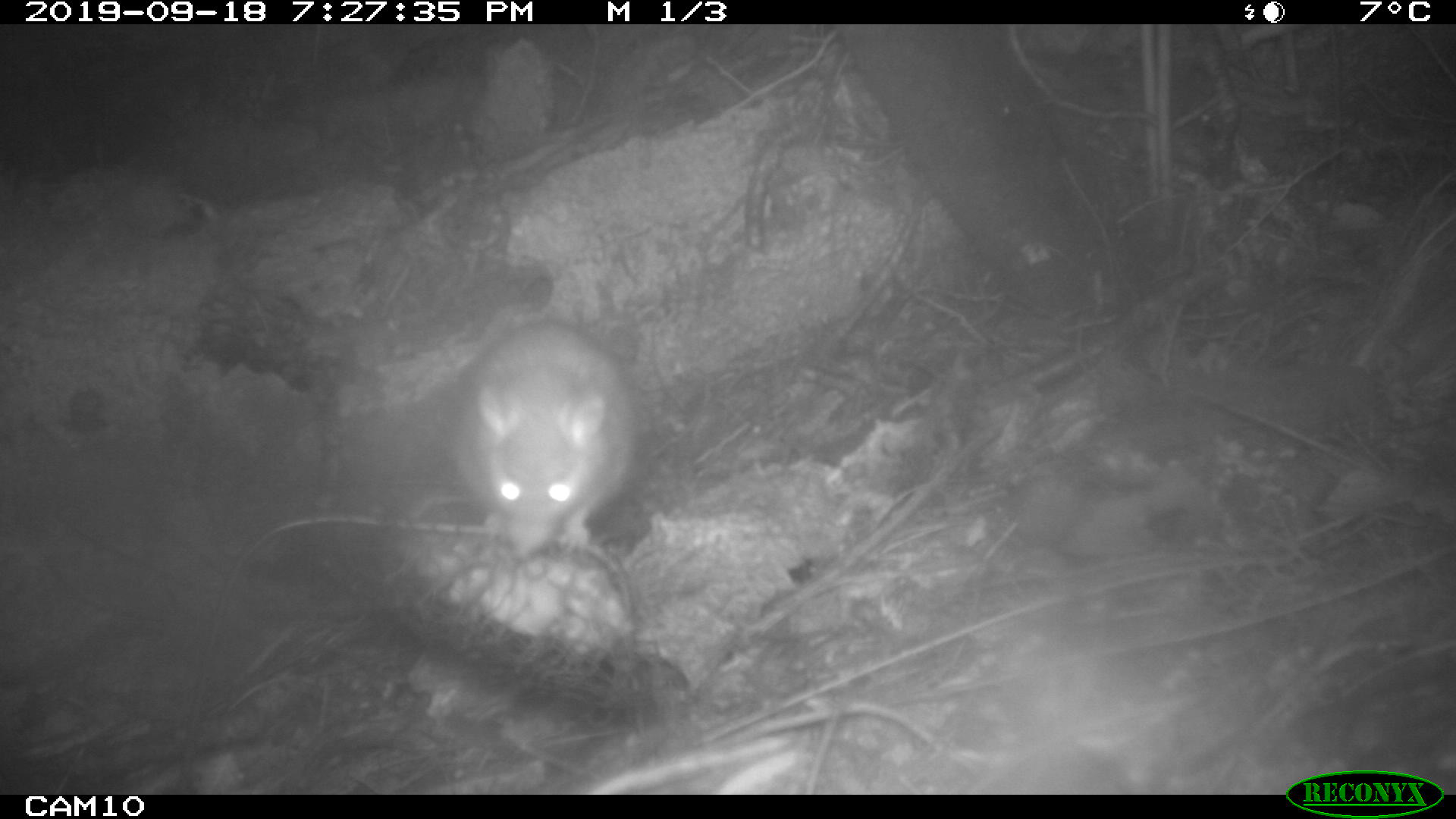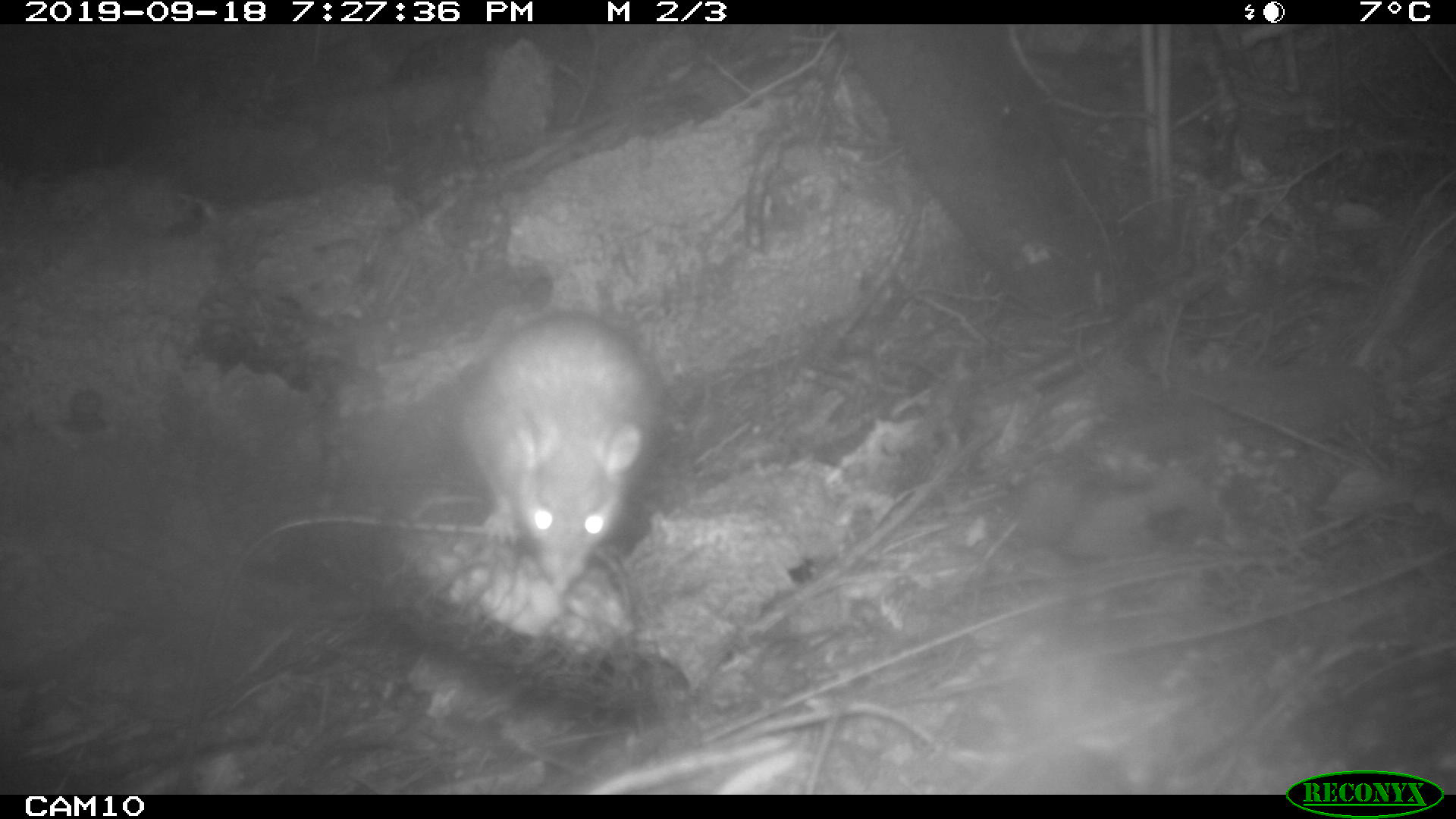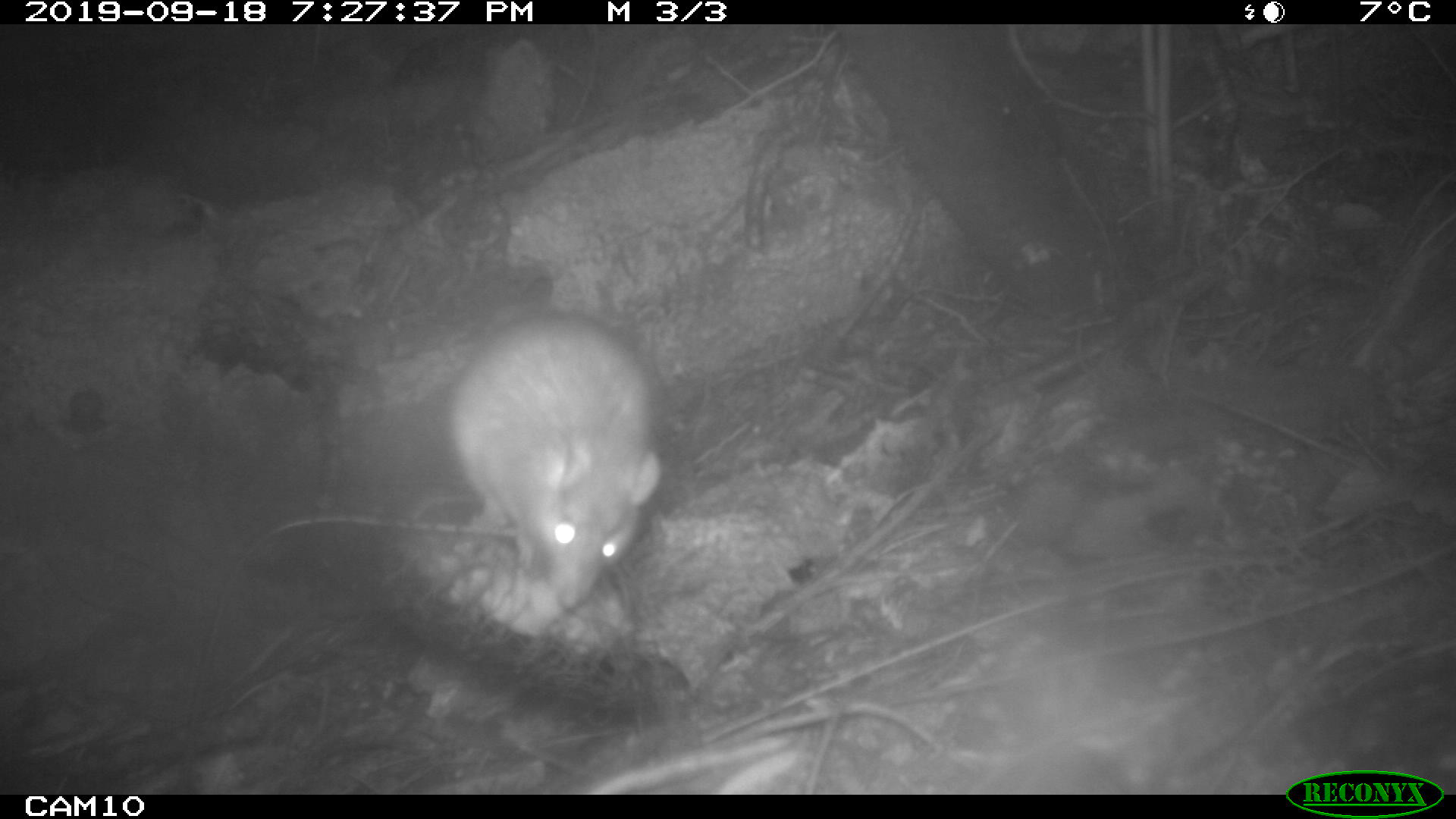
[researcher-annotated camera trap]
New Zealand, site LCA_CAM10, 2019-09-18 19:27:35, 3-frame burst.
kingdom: Animalia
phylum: Chordata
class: Mammalia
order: Rodentia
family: Muridae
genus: Rattus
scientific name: Rattus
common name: rat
Rat (Rattus).